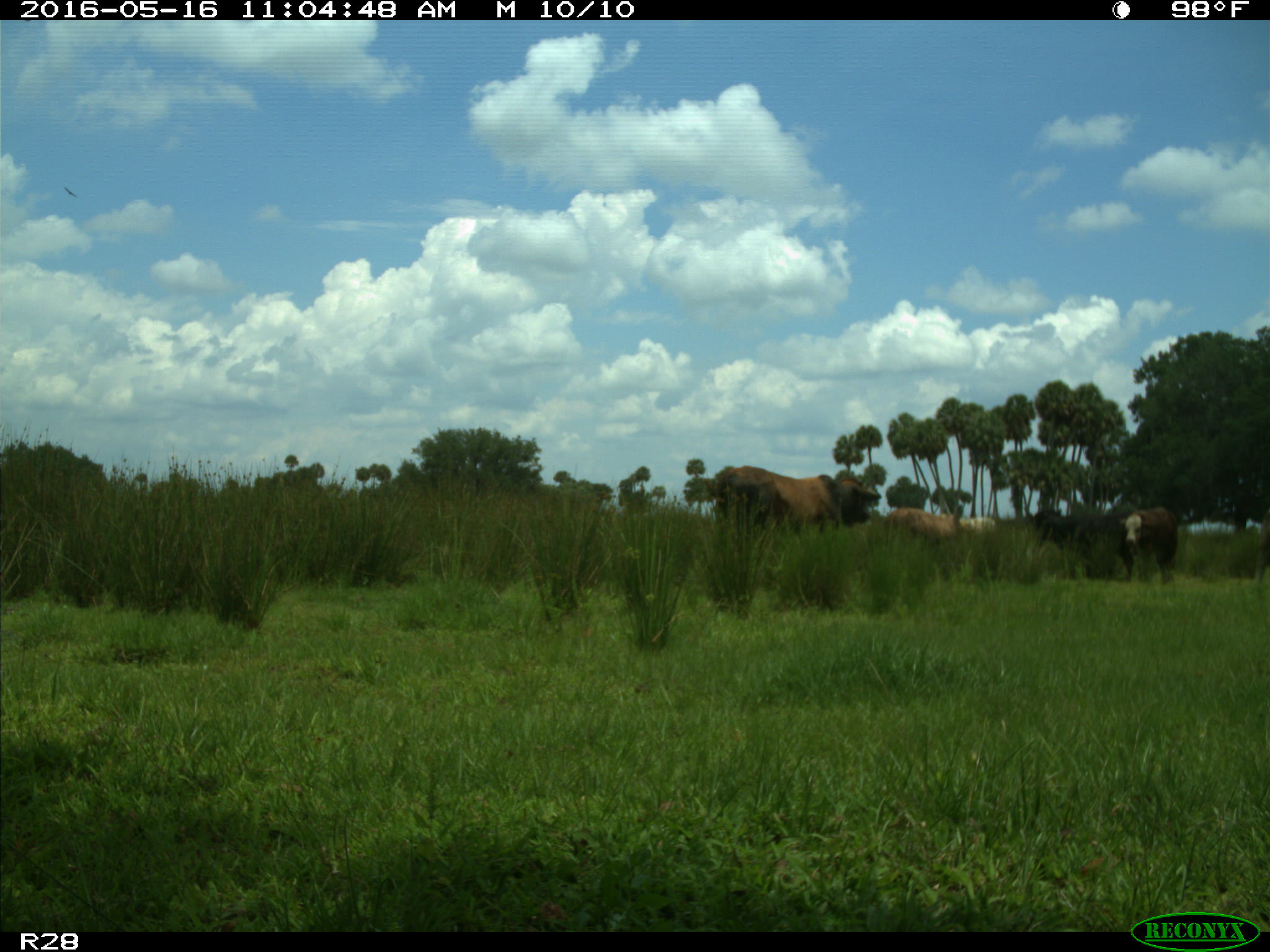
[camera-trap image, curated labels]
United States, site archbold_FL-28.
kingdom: Animalia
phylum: Chordata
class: Mammalia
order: Artiodactyla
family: Bovidae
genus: Bos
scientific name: Bos taurus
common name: domestic cow